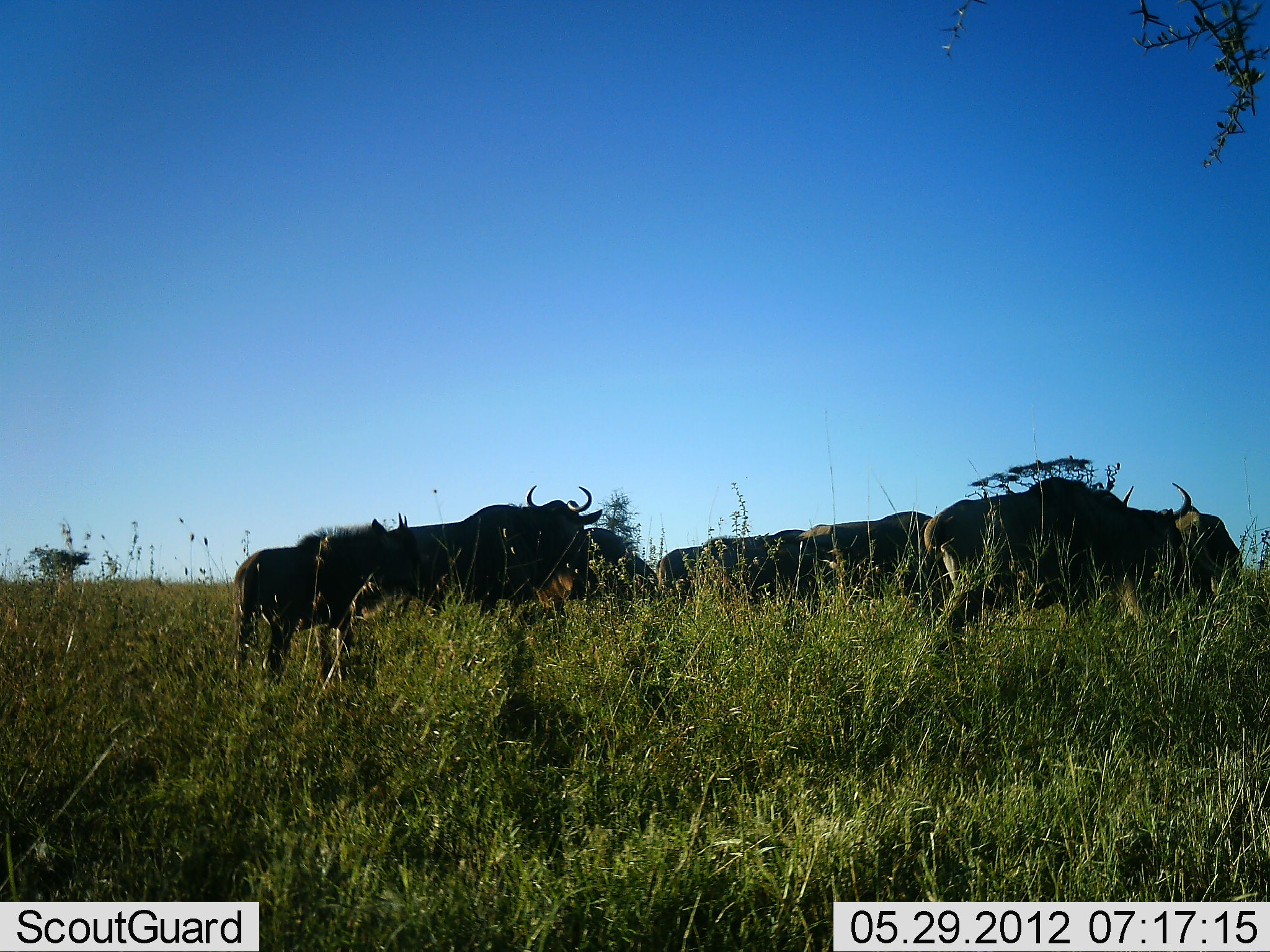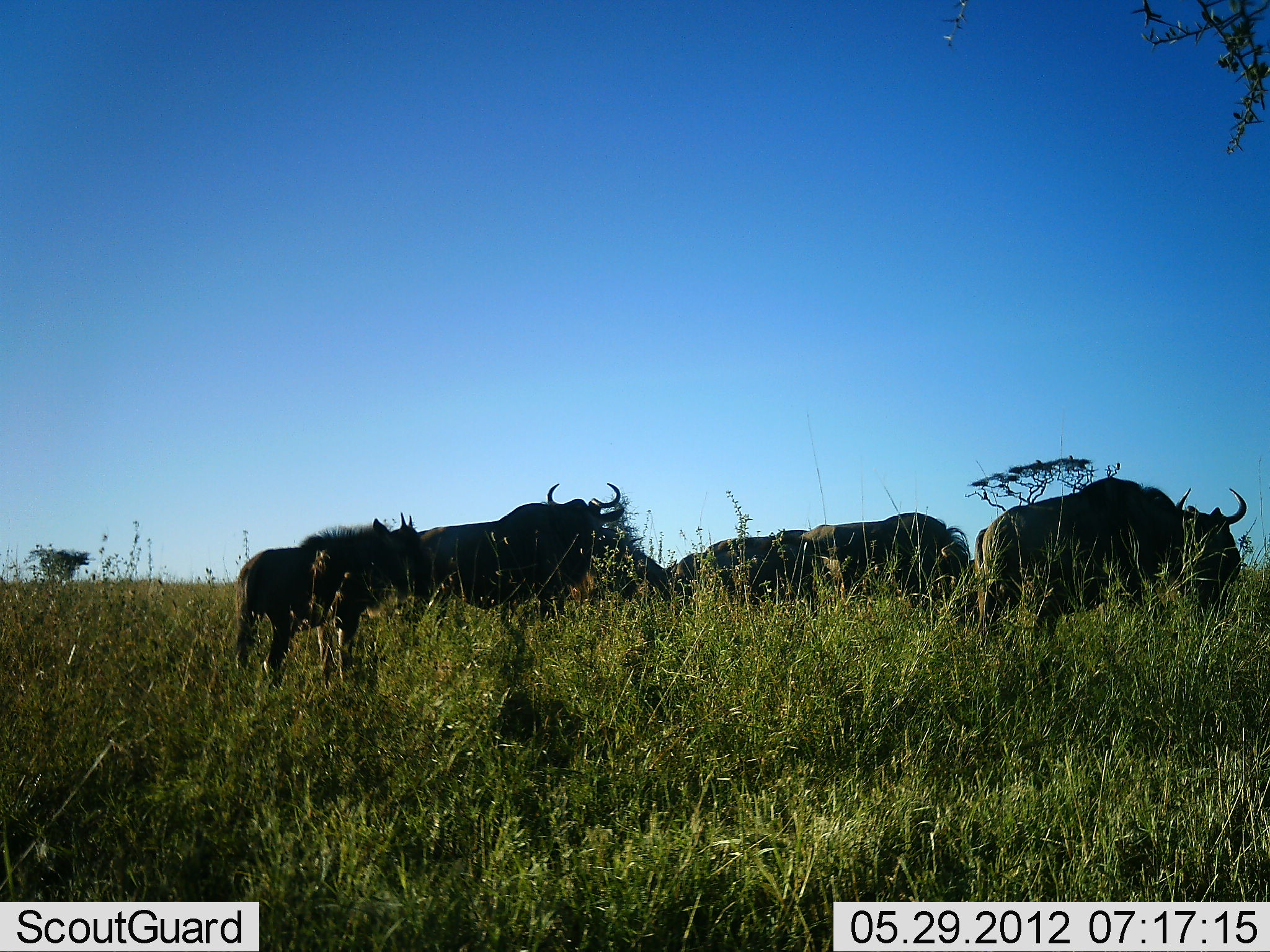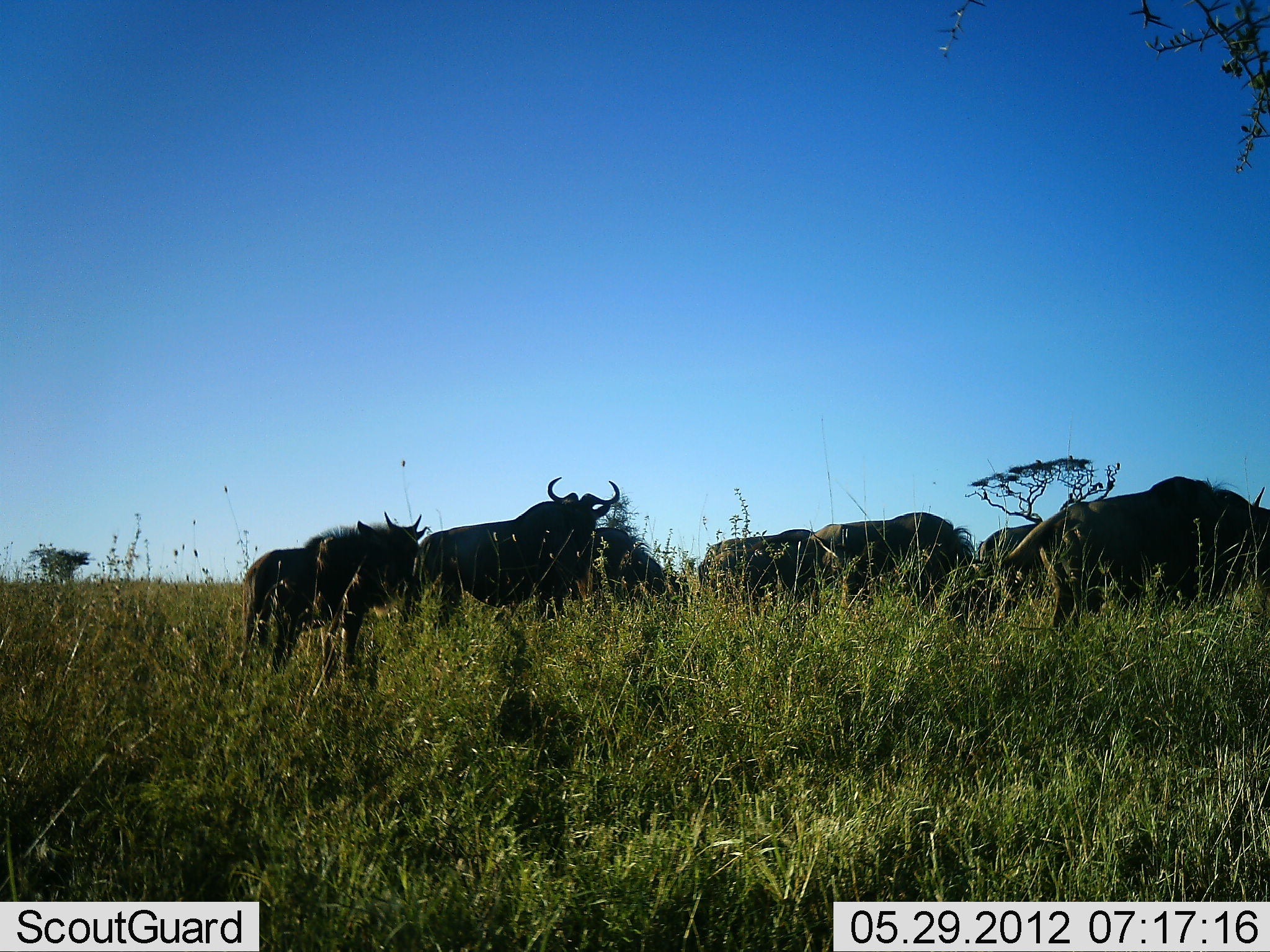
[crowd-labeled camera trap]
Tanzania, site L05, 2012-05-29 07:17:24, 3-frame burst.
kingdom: Animalia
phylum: Chordata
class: Mammalia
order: Artiodactyla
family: Bovidae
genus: Connochaetes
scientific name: Connochaetes taurinus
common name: blue wildebeest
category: wildebeest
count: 8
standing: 70%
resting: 0%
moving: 30%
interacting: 0%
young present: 50%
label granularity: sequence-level